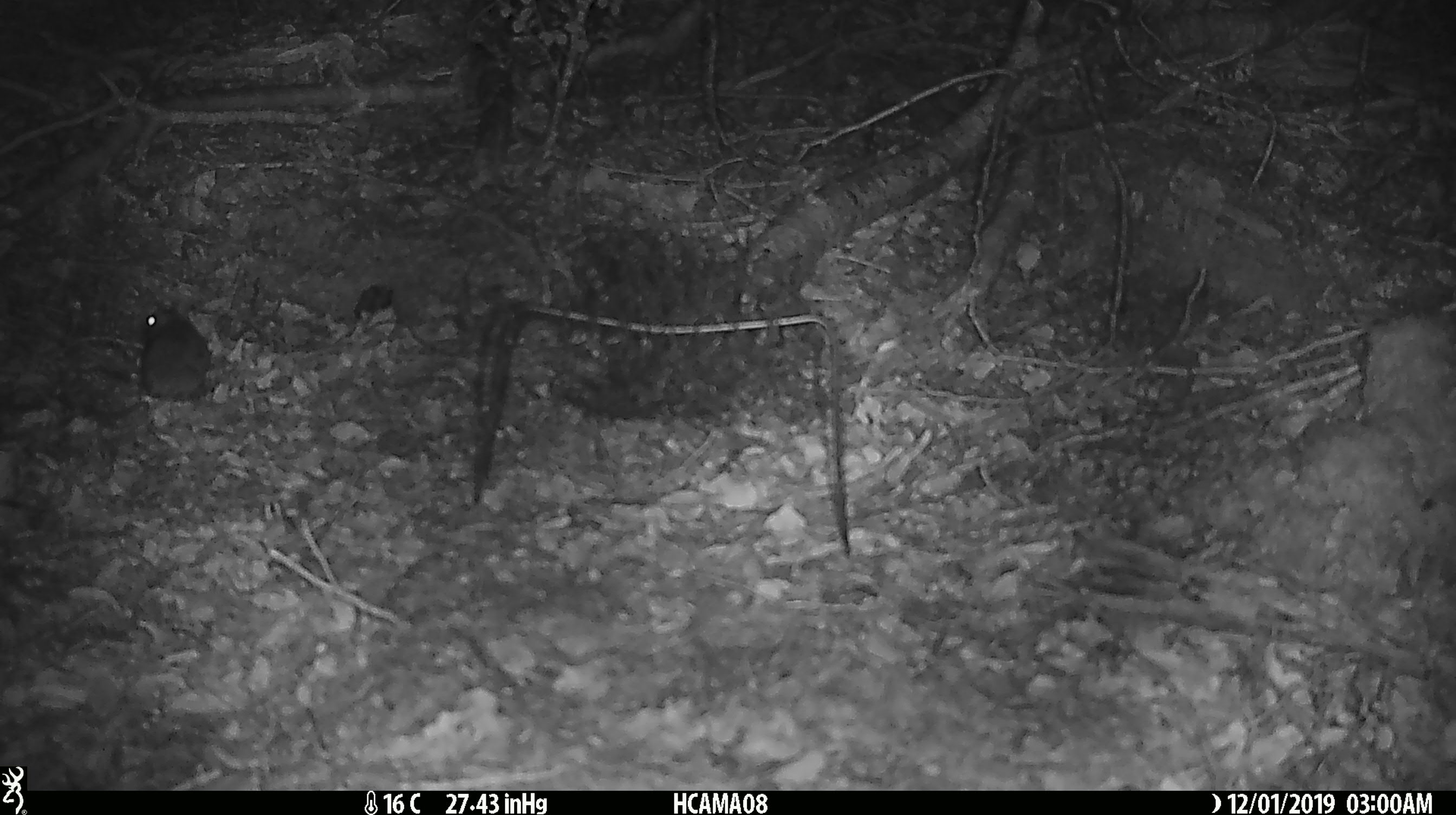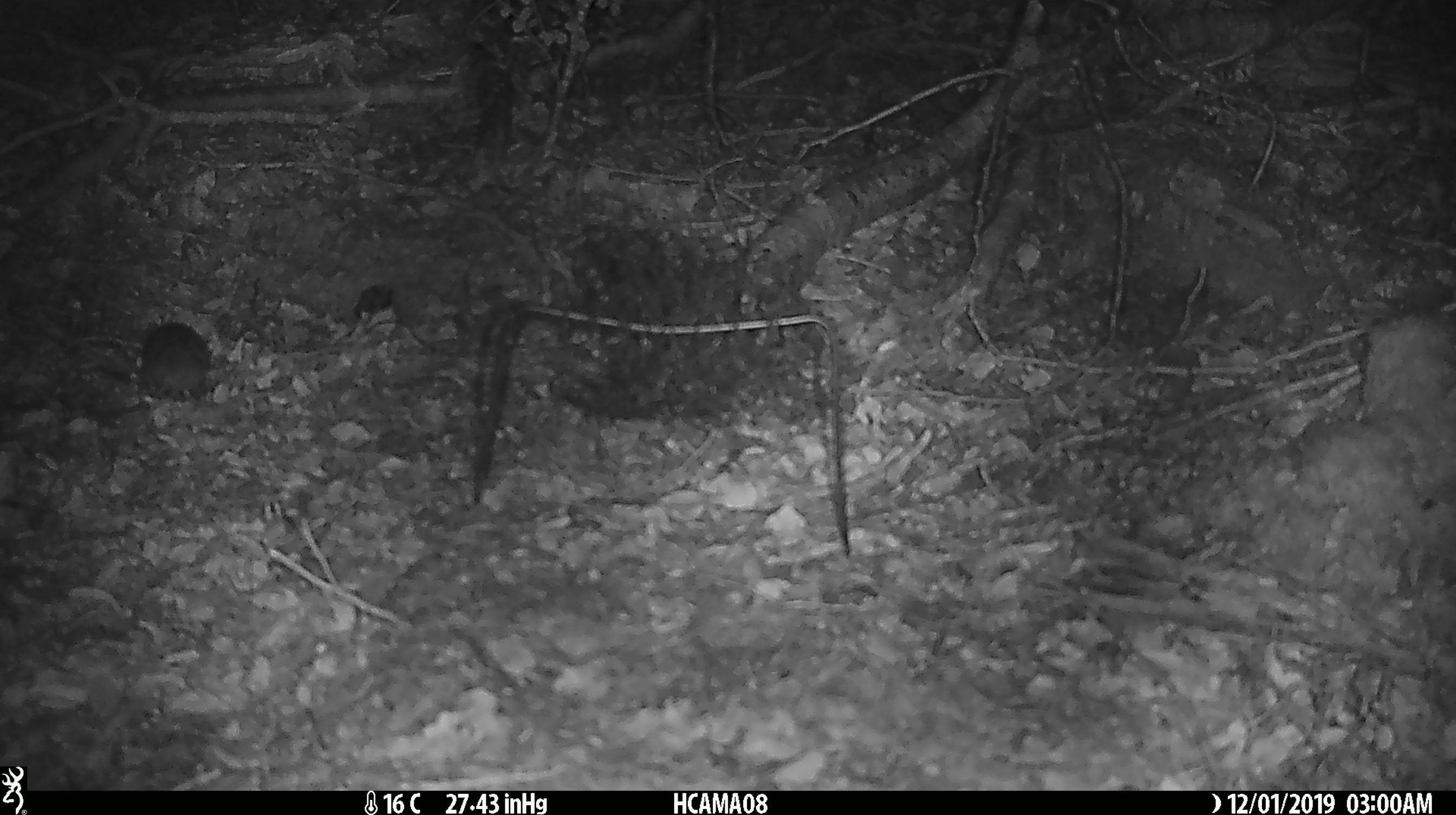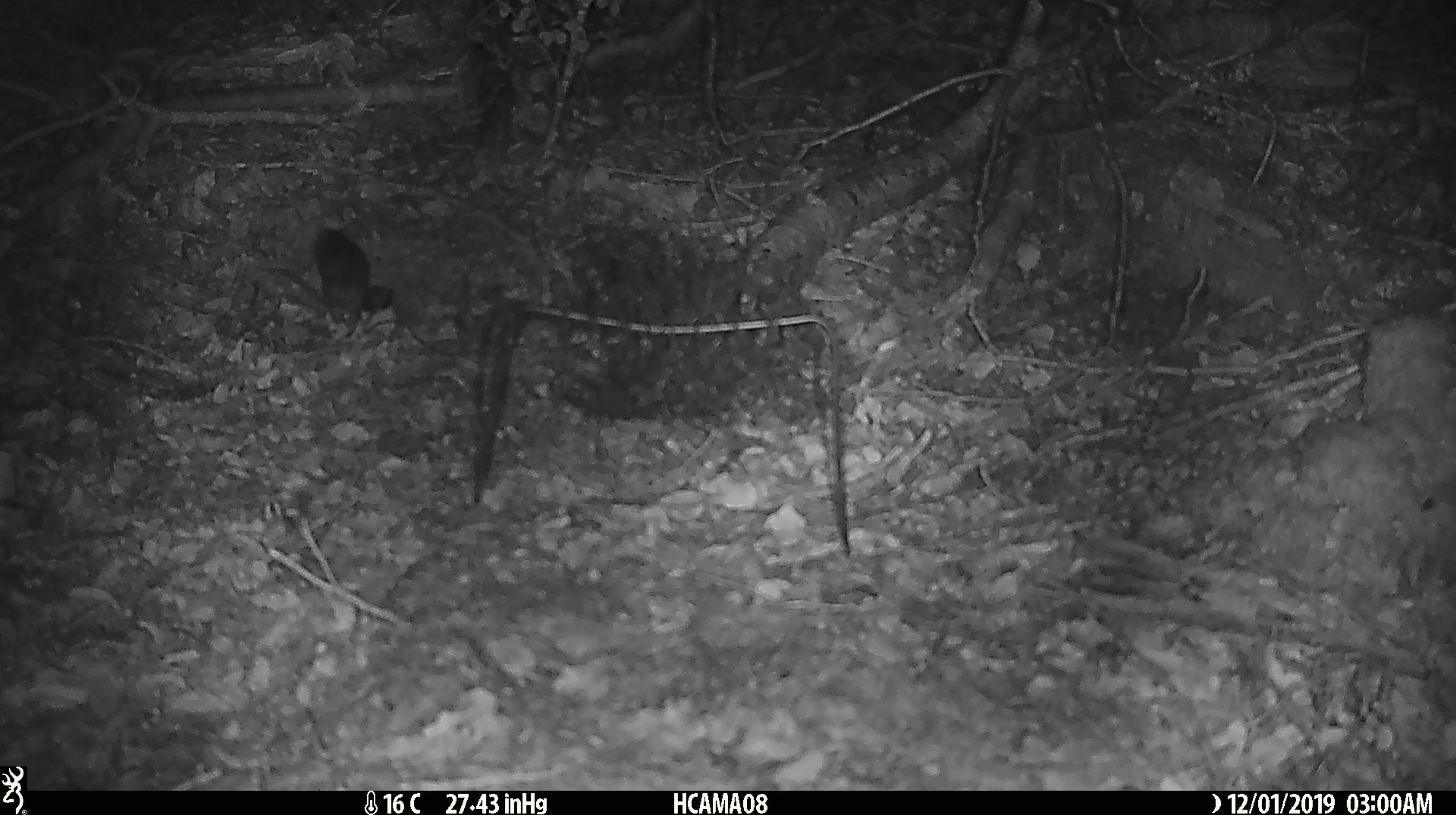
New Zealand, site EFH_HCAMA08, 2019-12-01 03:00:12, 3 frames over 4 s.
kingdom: Animalia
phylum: Chordata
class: Mammalia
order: Rodentia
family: Muridae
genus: Mus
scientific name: Mus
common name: mouse